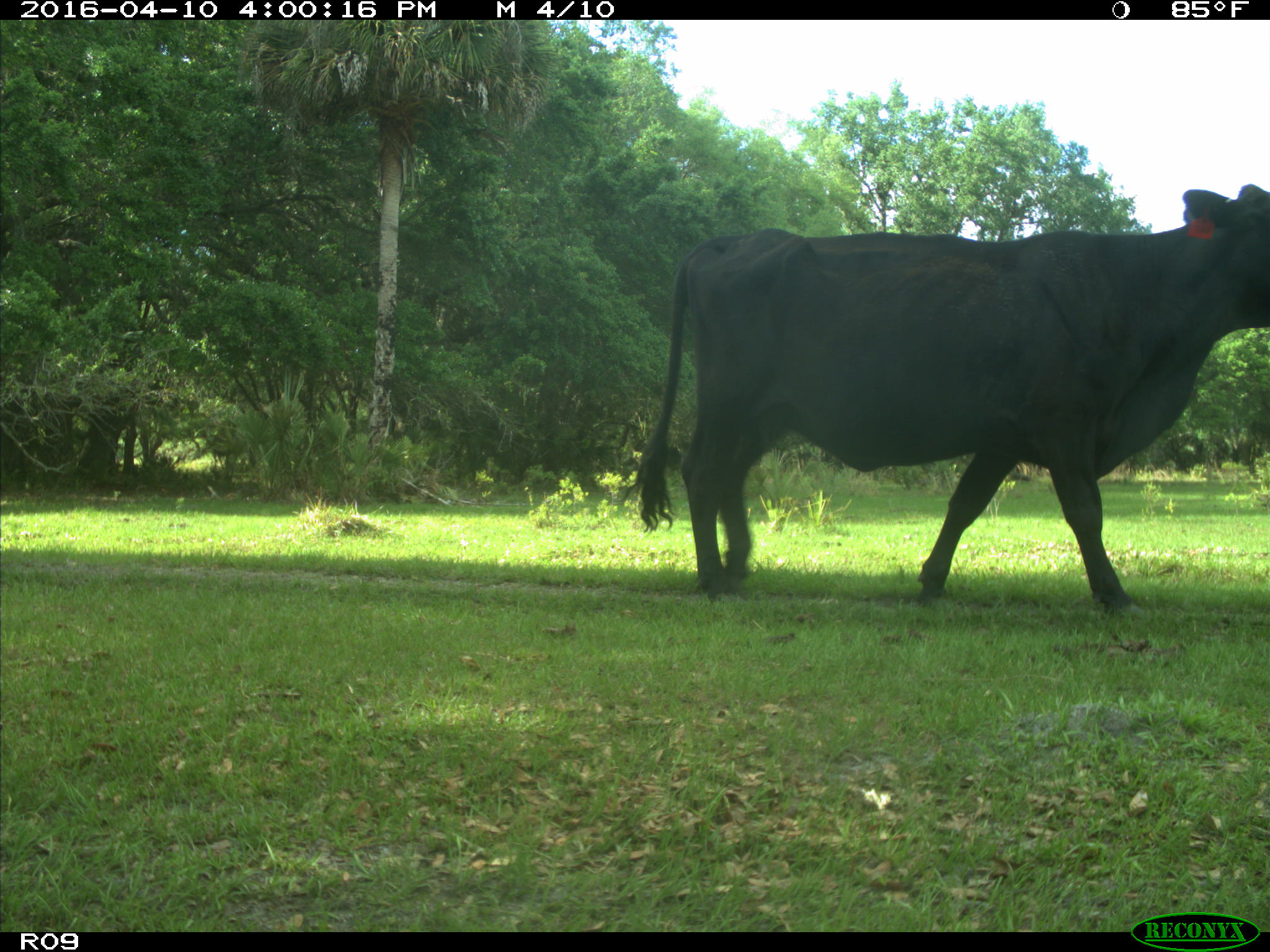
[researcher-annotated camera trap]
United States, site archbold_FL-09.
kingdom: Animalia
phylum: Chordata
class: Mammalia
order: Artiodactyla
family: Bovidae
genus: Bos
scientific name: Bos taurus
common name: domestic cow